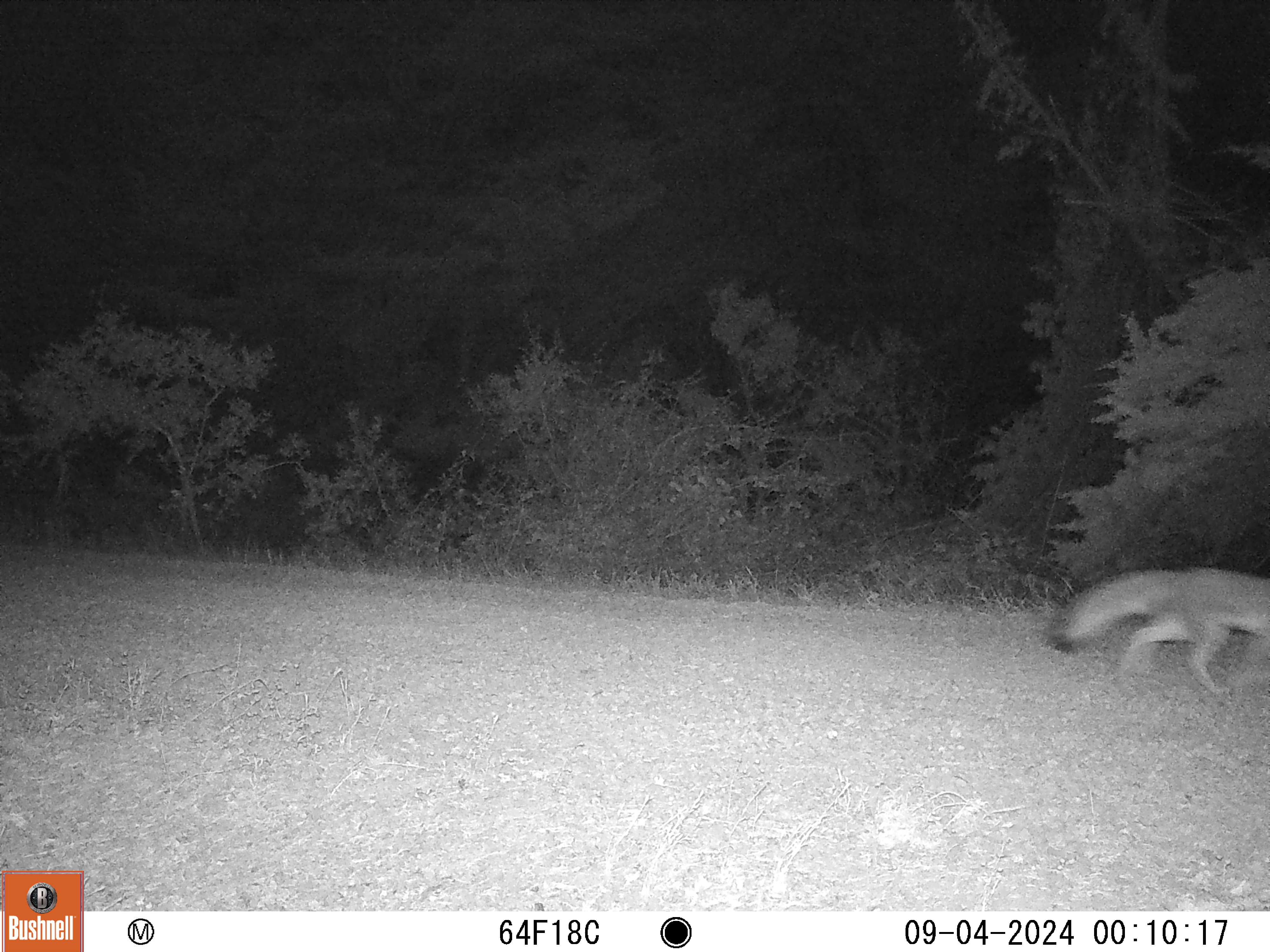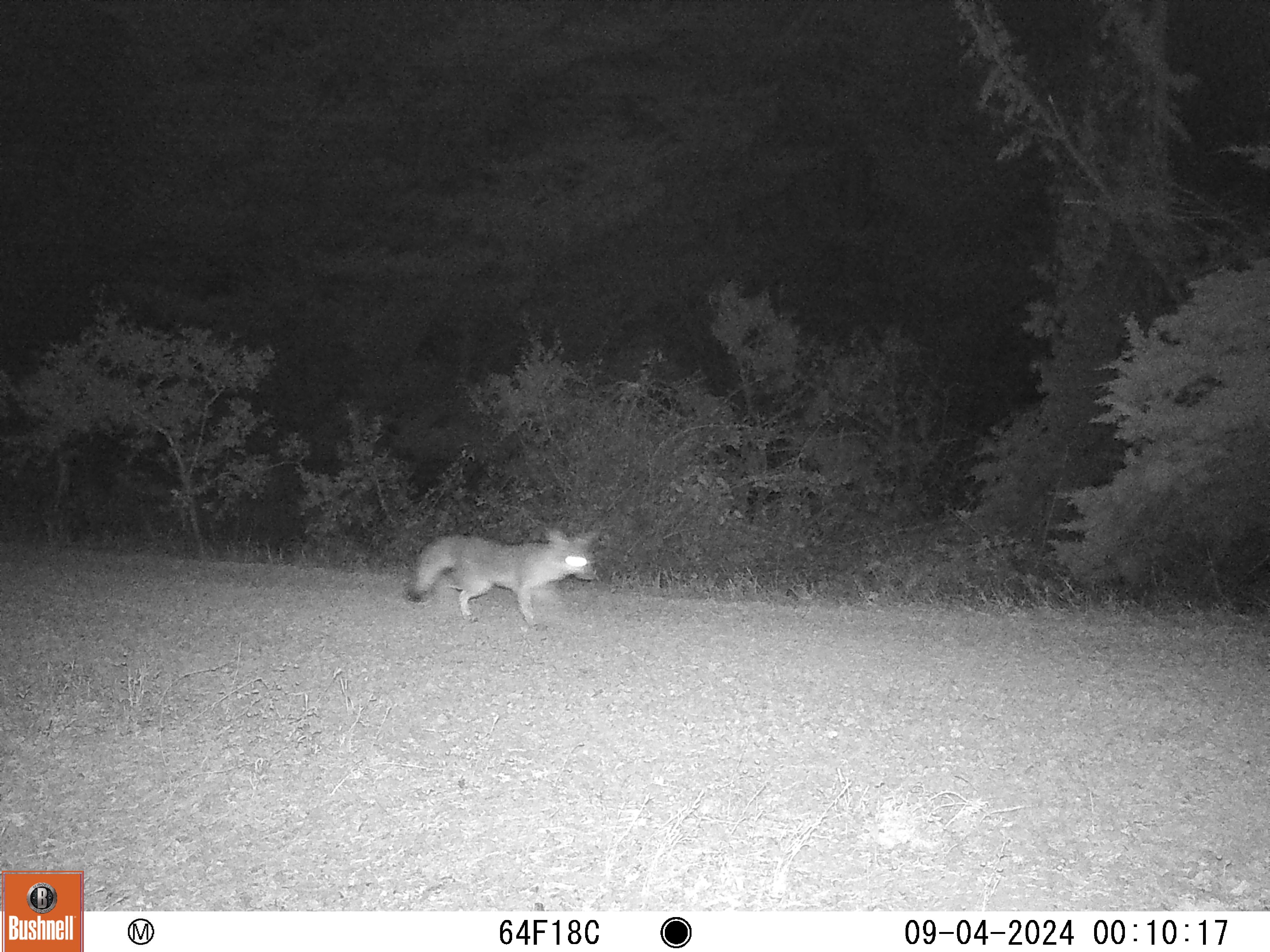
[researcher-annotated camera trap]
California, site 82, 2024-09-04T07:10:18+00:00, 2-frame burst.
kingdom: Animalia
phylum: Chordata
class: Mammalia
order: Carnivora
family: Canidae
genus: Urocyon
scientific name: Urocyon cinereoargenteus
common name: gray fox